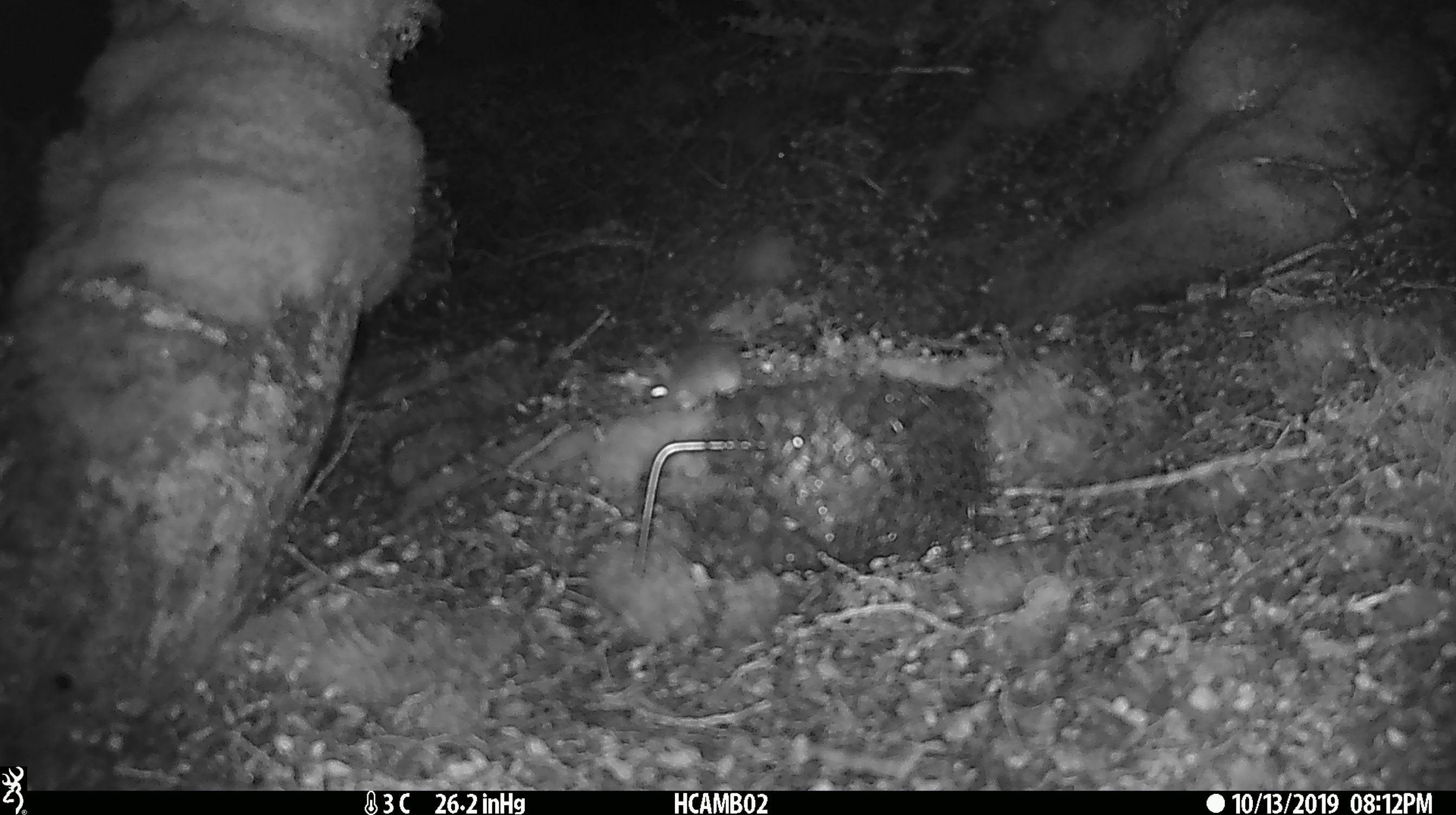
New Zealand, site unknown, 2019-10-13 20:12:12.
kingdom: Animalia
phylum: Chordata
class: Mammalia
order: Rodentia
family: Muridae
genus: Mus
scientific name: Mus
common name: mouse